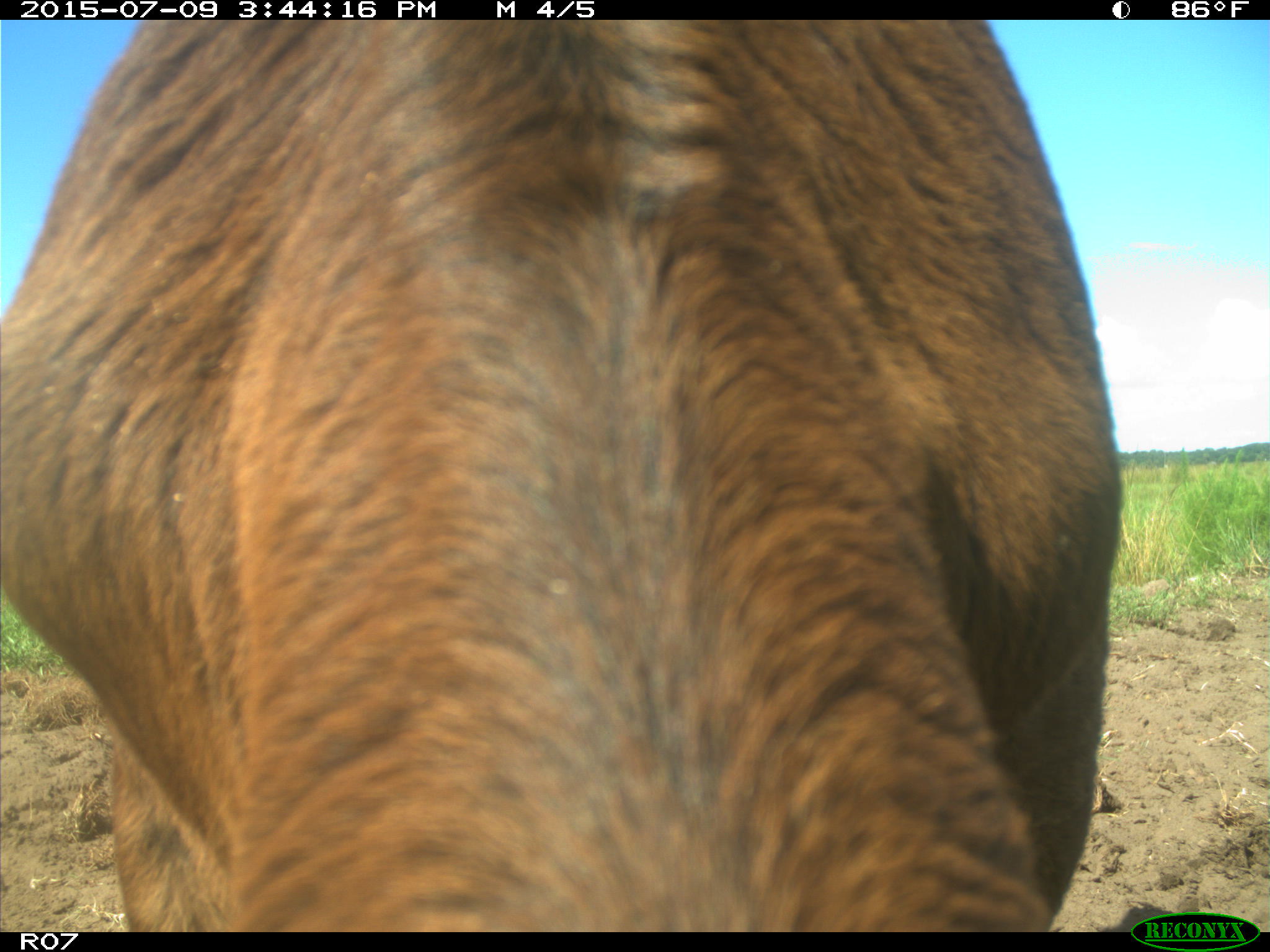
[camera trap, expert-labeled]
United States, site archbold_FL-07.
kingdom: Animalia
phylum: Chordata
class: Mammalia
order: Artiodactyla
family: Bovidae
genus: Bos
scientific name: Bos taurus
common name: domestic cow